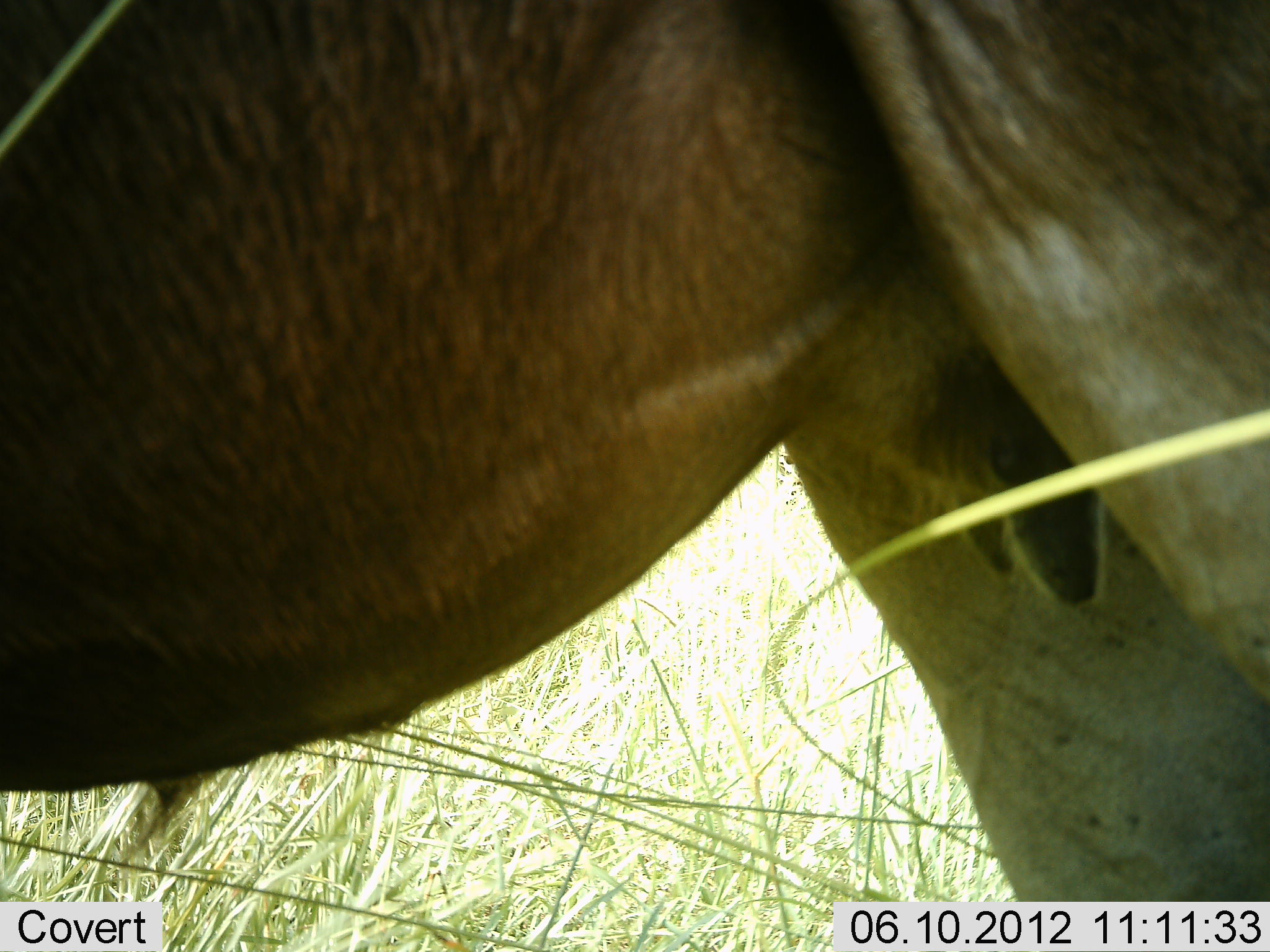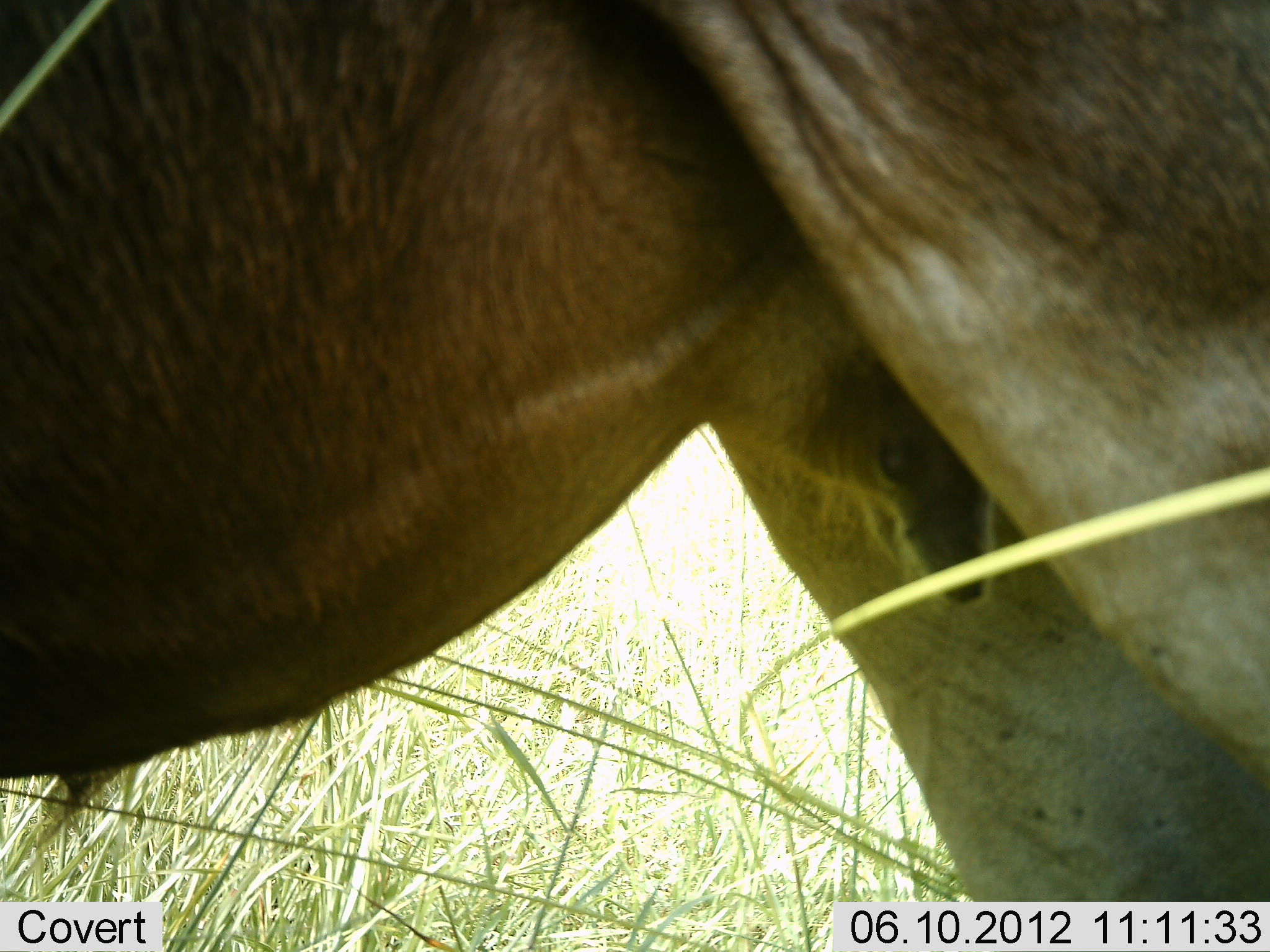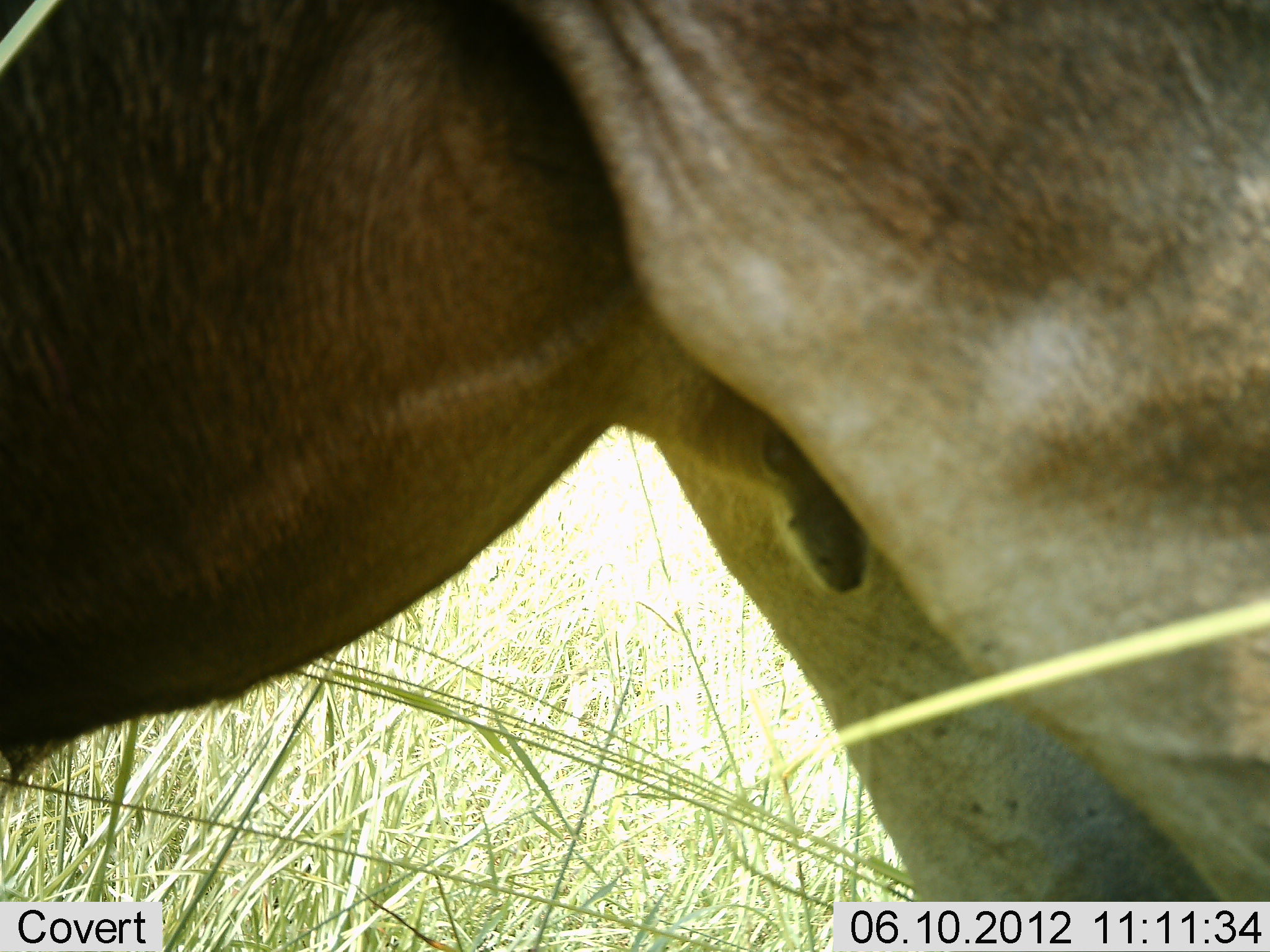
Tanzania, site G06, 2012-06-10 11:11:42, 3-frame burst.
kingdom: Animalia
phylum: Chordata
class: Mammalia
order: Artiodactyla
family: Bovidae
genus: Connochaetes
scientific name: Connochaetes taurinus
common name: blue wildebeest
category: wildebeest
Wildebeest (blue wildebeest) (Connochaetes taurinus), count 1. Behavior (volunteer vote fractions): standing 100%, resting 0%, moving 0%, interacting 0%. Young present (vote fraction): 0%. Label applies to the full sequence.